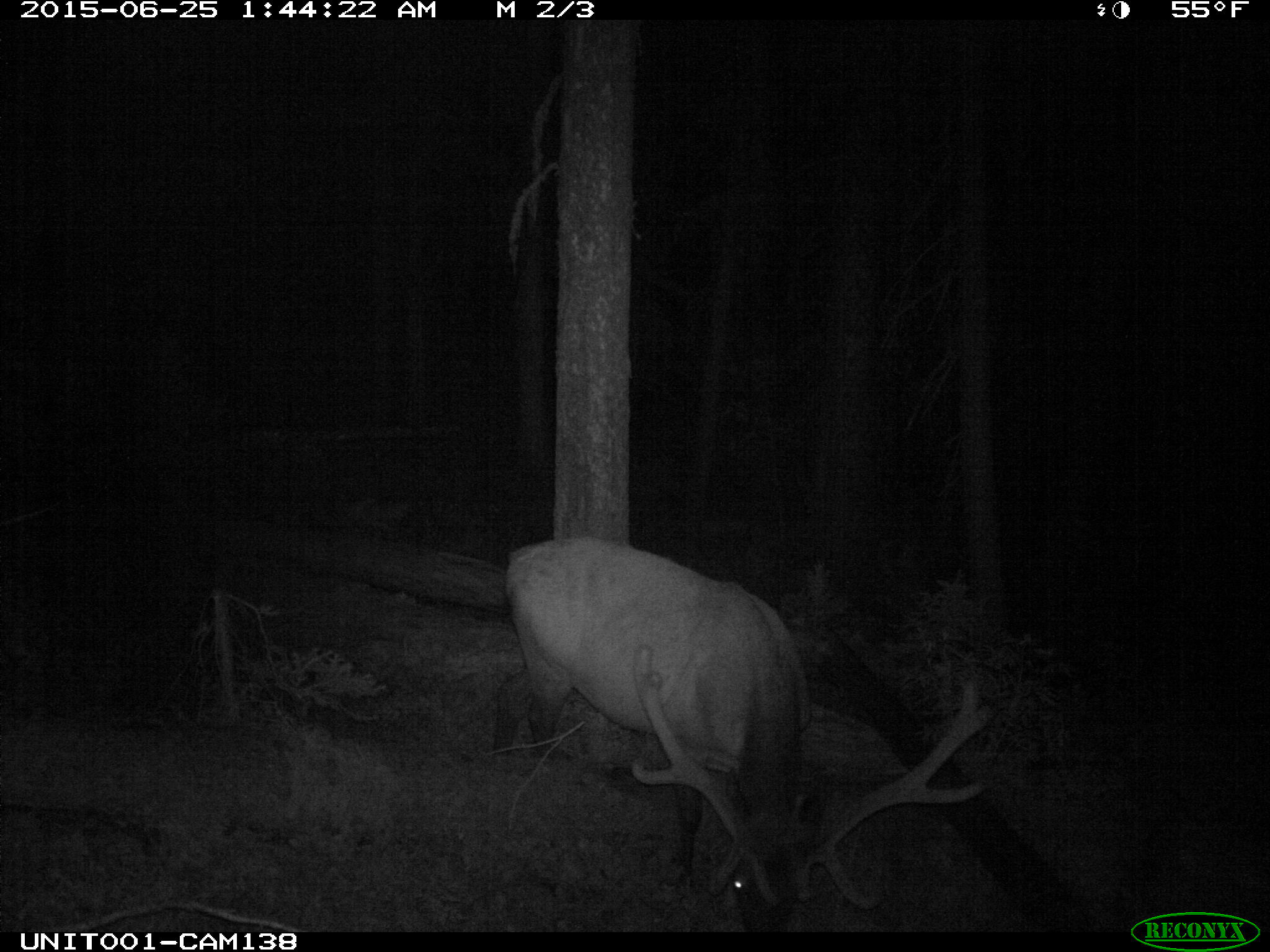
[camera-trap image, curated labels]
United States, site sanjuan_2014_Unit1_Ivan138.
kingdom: Animalia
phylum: Chordata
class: Mammalia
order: Artiodactyla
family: Cervidae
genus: Cervus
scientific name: Cervus elaphus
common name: red deer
Cervus elaphus (red deer).